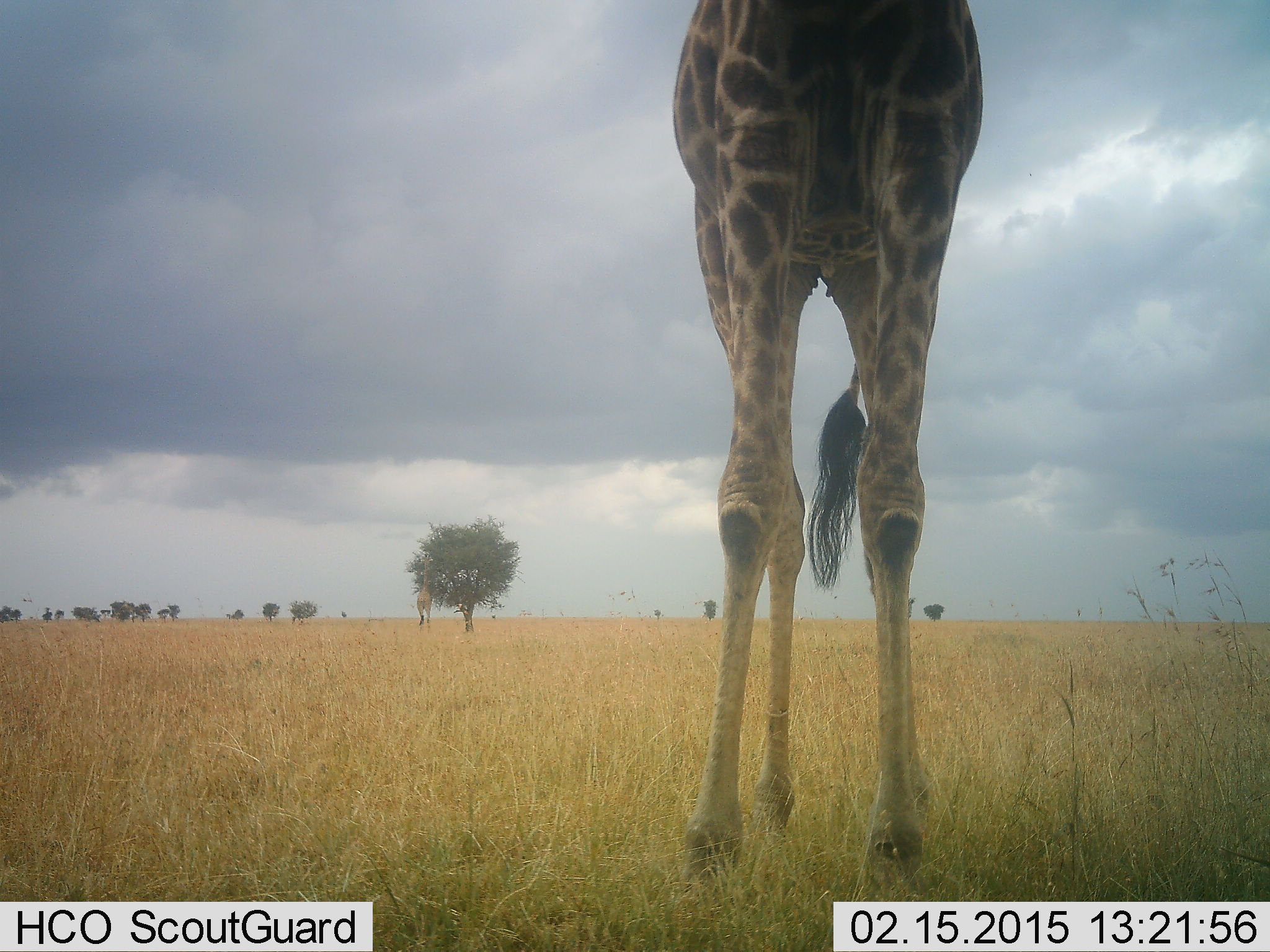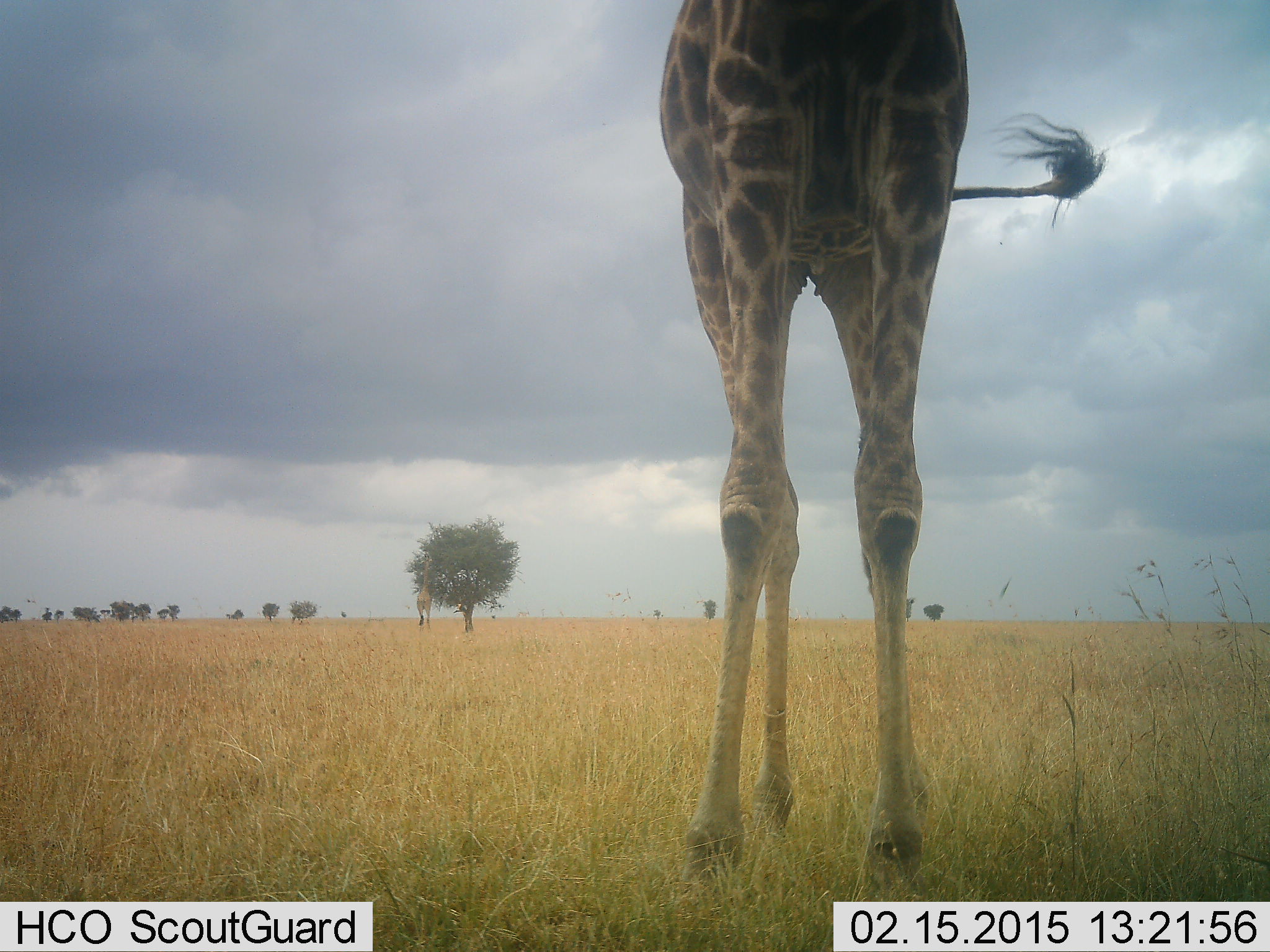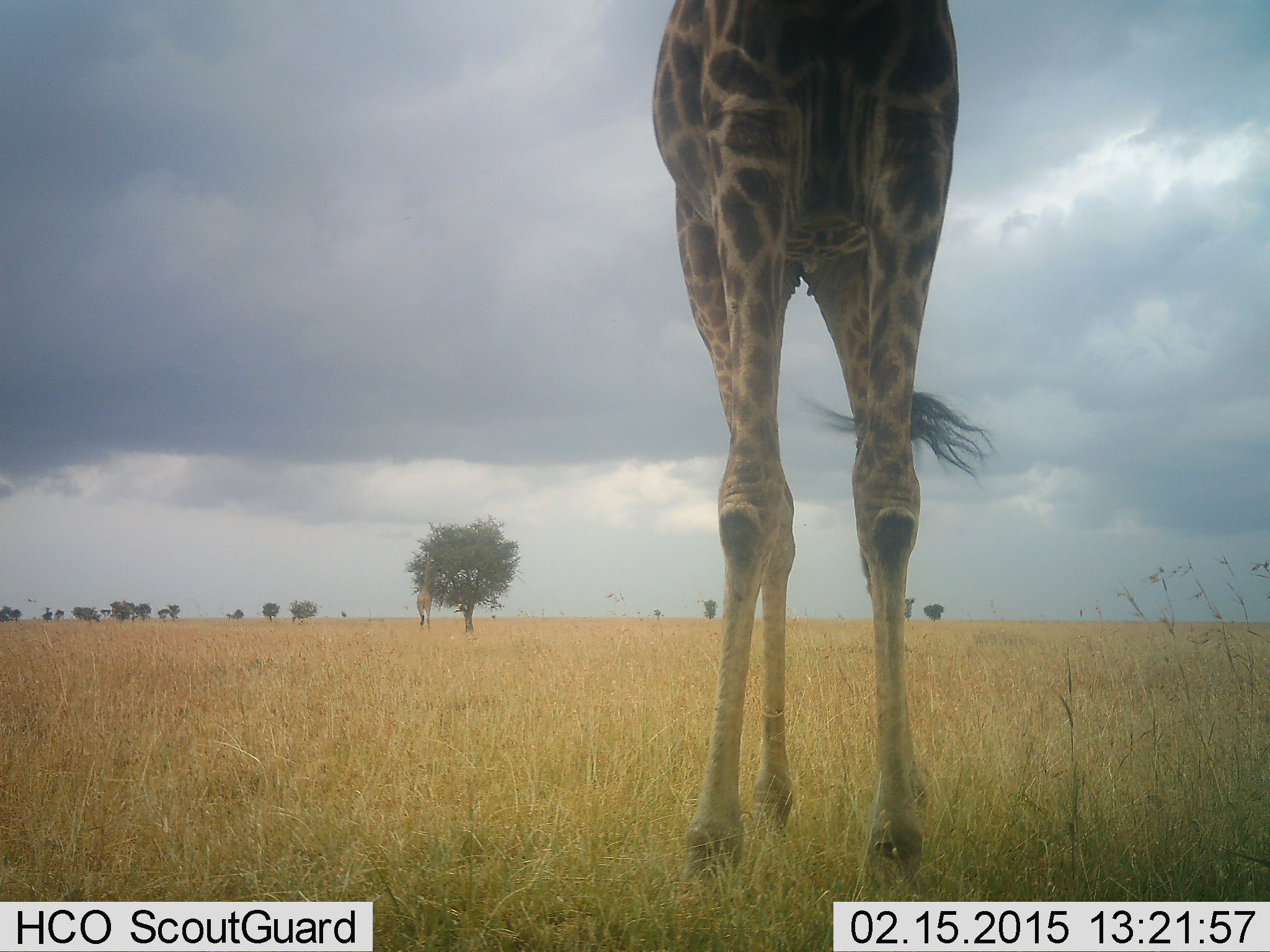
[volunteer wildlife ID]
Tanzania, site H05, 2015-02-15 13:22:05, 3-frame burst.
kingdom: Animalia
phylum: Chordata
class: Mammalia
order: Artiodactyla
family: Giraffidae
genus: Giraffa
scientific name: Giraffa camelopardalis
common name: giraffe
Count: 2.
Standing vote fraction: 100%.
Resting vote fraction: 0%.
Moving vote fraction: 0%.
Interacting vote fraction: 0%.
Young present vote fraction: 0%.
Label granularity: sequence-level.